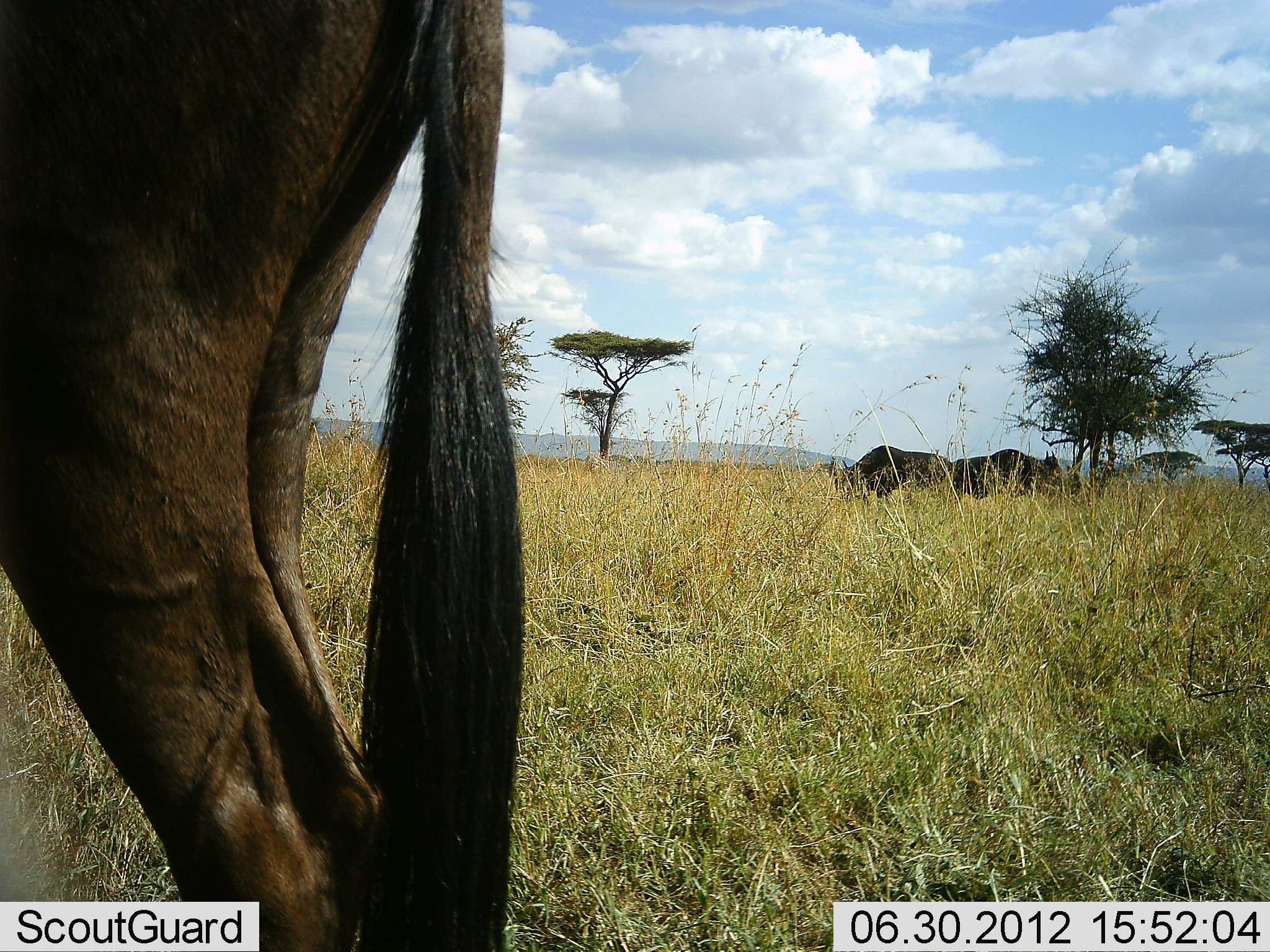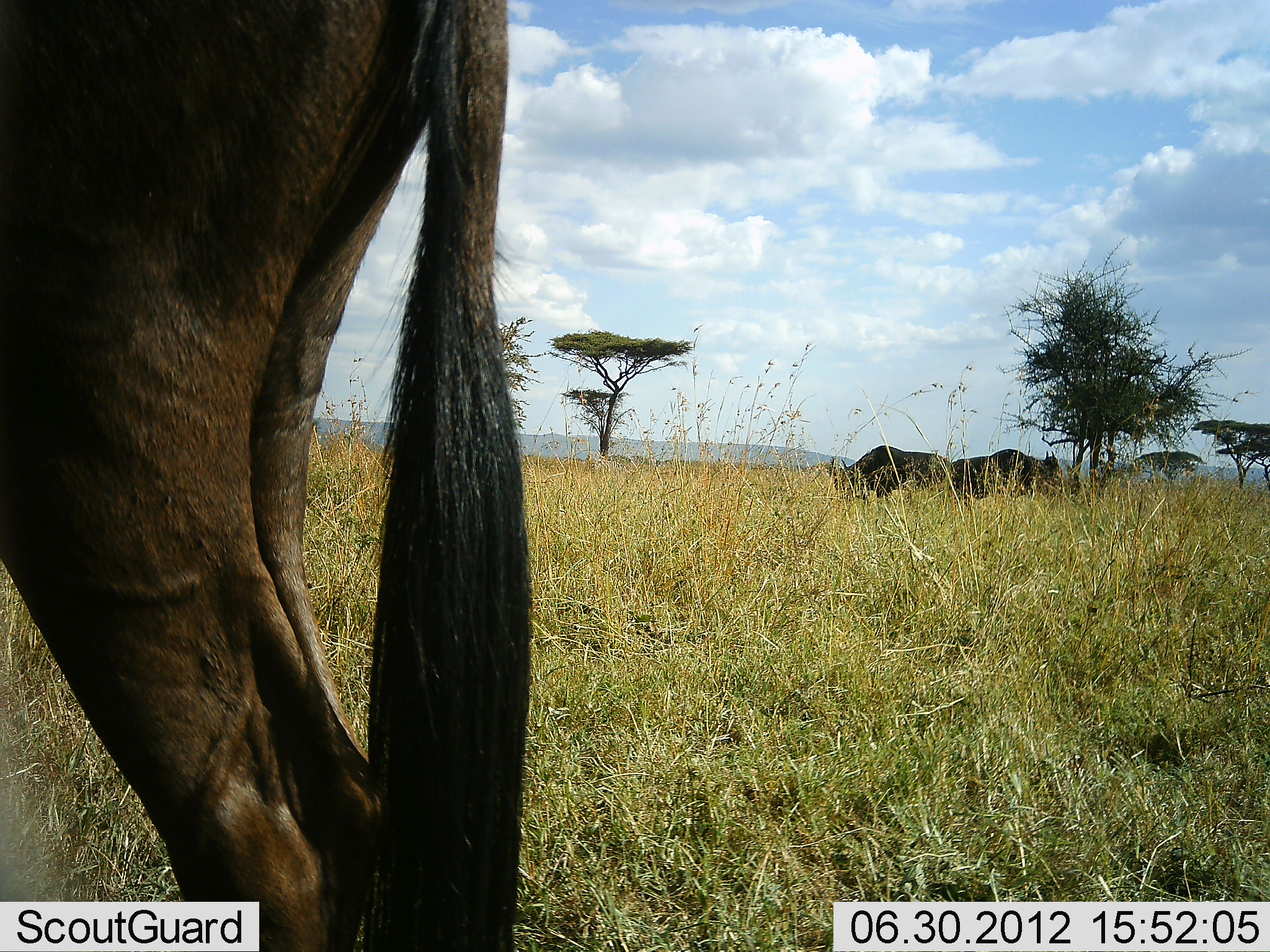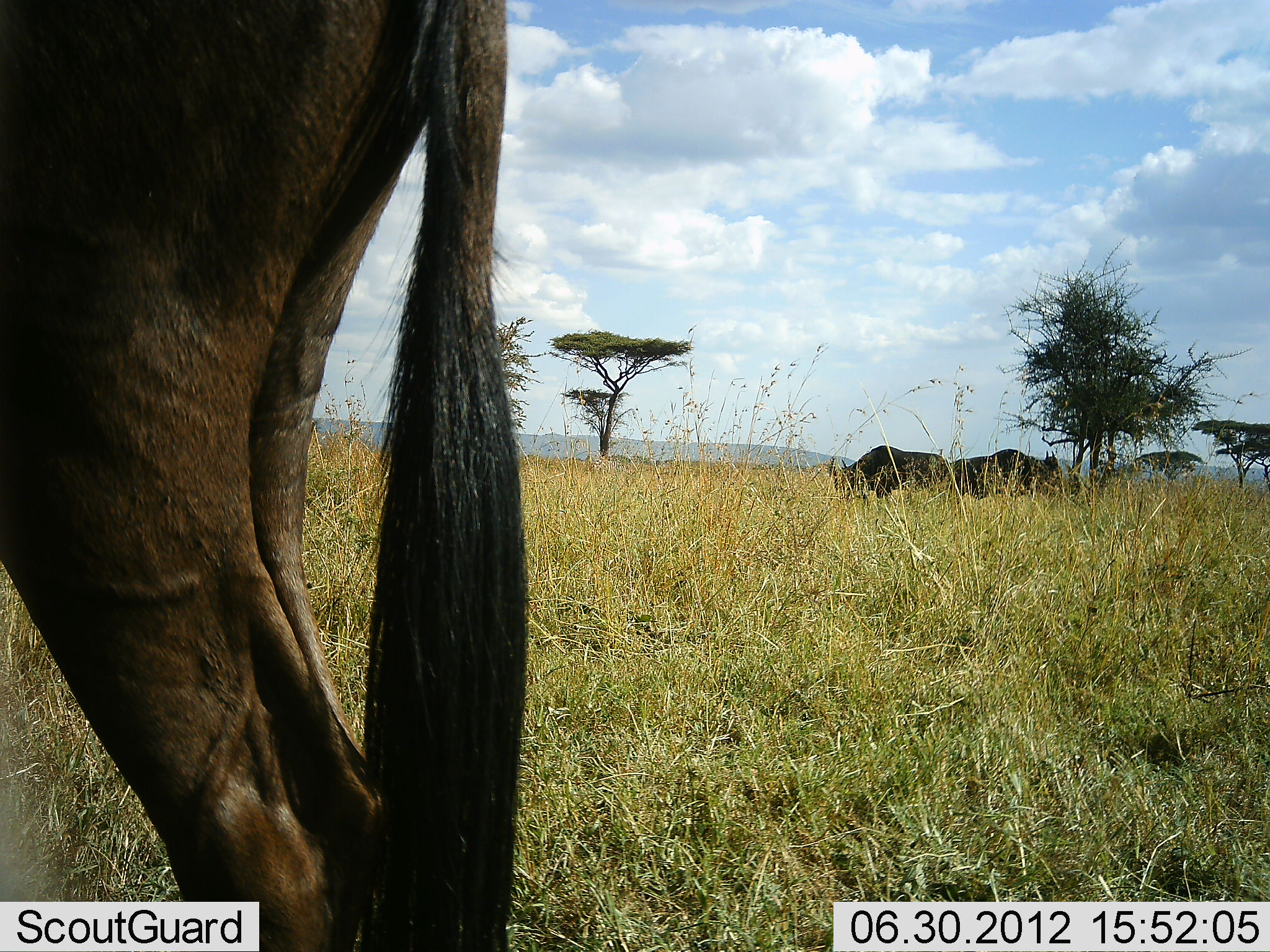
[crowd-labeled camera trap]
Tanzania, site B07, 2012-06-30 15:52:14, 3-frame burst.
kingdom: Animalia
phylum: Chordata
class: Mammalia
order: Artiodactyla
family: Bovidae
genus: Connochaetes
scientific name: Connochaetes taurinus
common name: blue wildebeest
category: wildebeest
Wildebeest (blue wildebeest) (Connochaetes taurinus), count 3. Behavior (volunteer vote fractions): standing 80%, resting 0%, moving 0%, interacting 0%. Young present (vote fraction): 0%. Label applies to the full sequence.